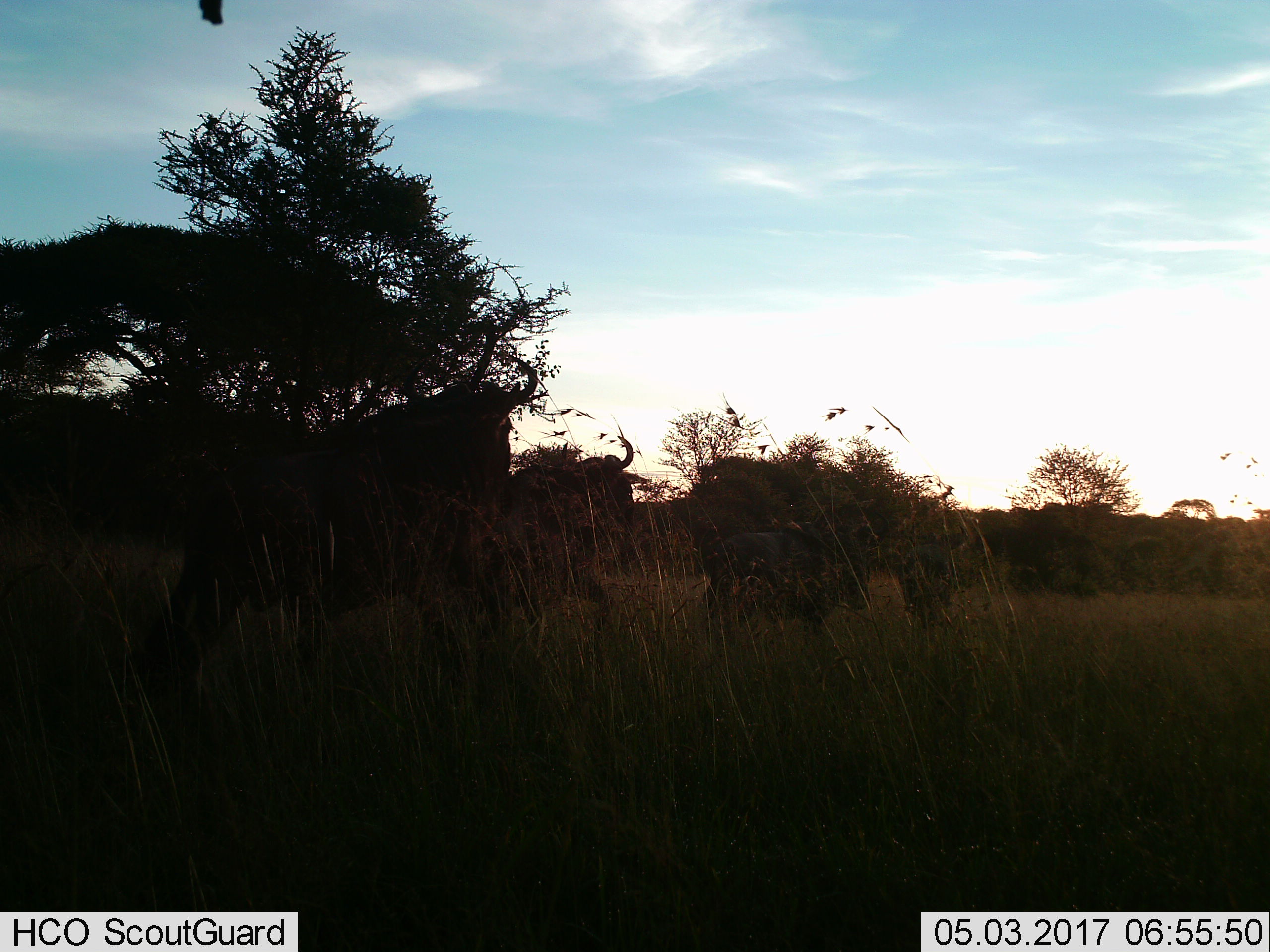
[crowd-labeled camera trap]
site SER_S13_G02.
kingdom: Animalia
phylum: Chordata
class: Mammalia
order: Artiodactyla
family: Bovidae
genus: Connochaetes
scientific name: Connochaetes taurinus taurinus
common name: blue wildebeest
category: wildebeestblue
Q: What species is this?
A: Wildebeestblue (blue wildebeest) (Connochaetes taurinus taurinus).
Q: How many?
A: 3.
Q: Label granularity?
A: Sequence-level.